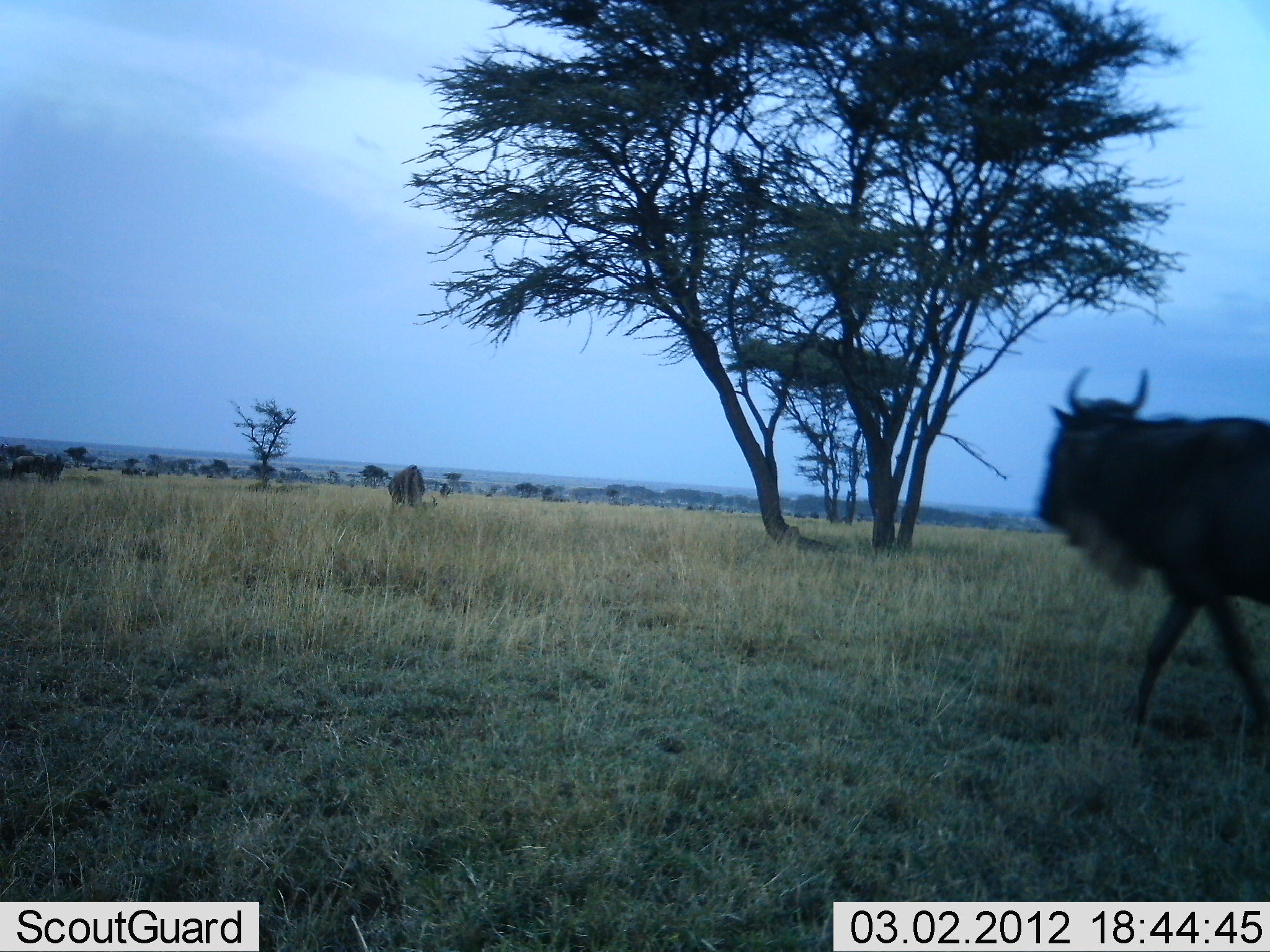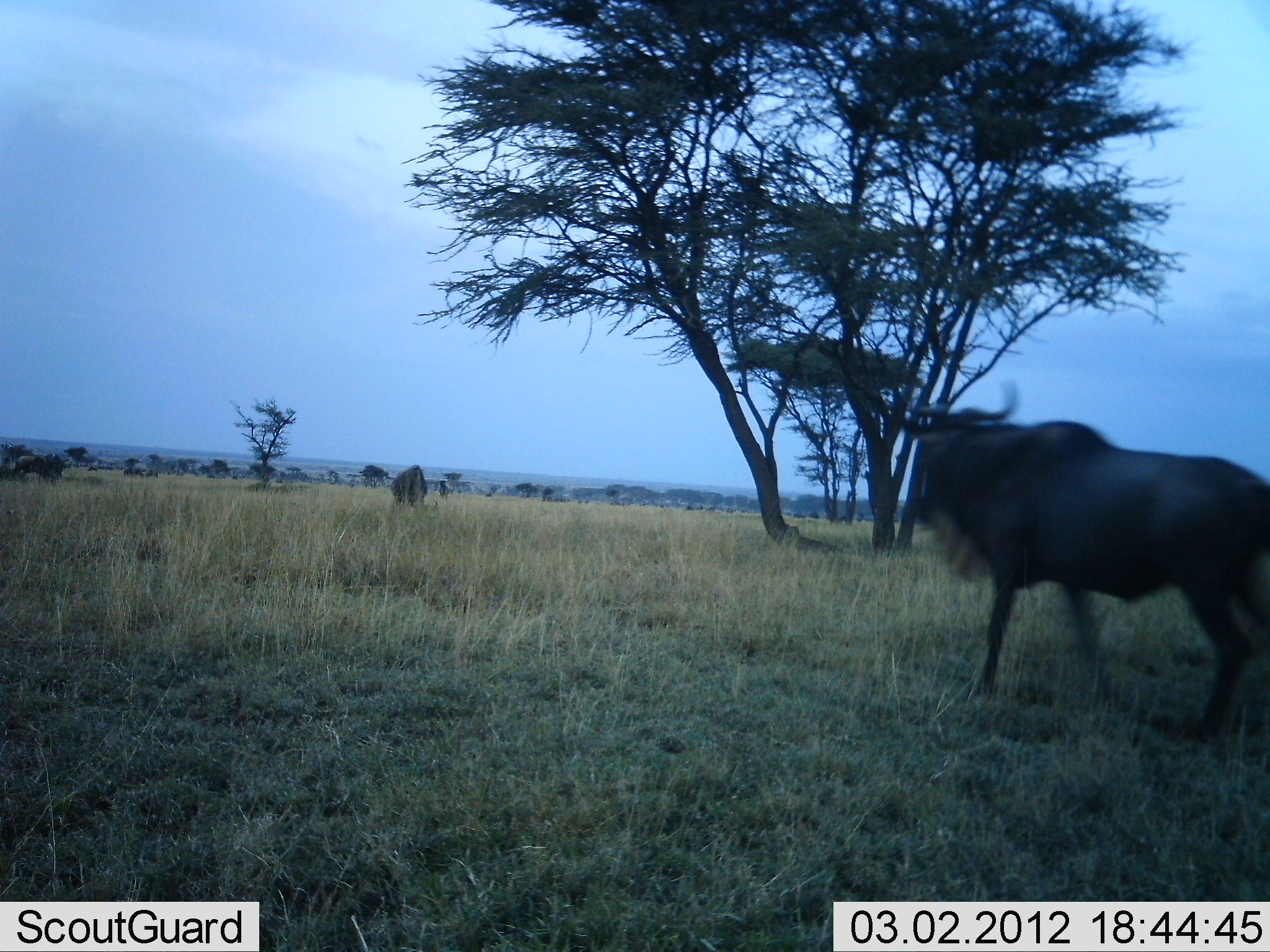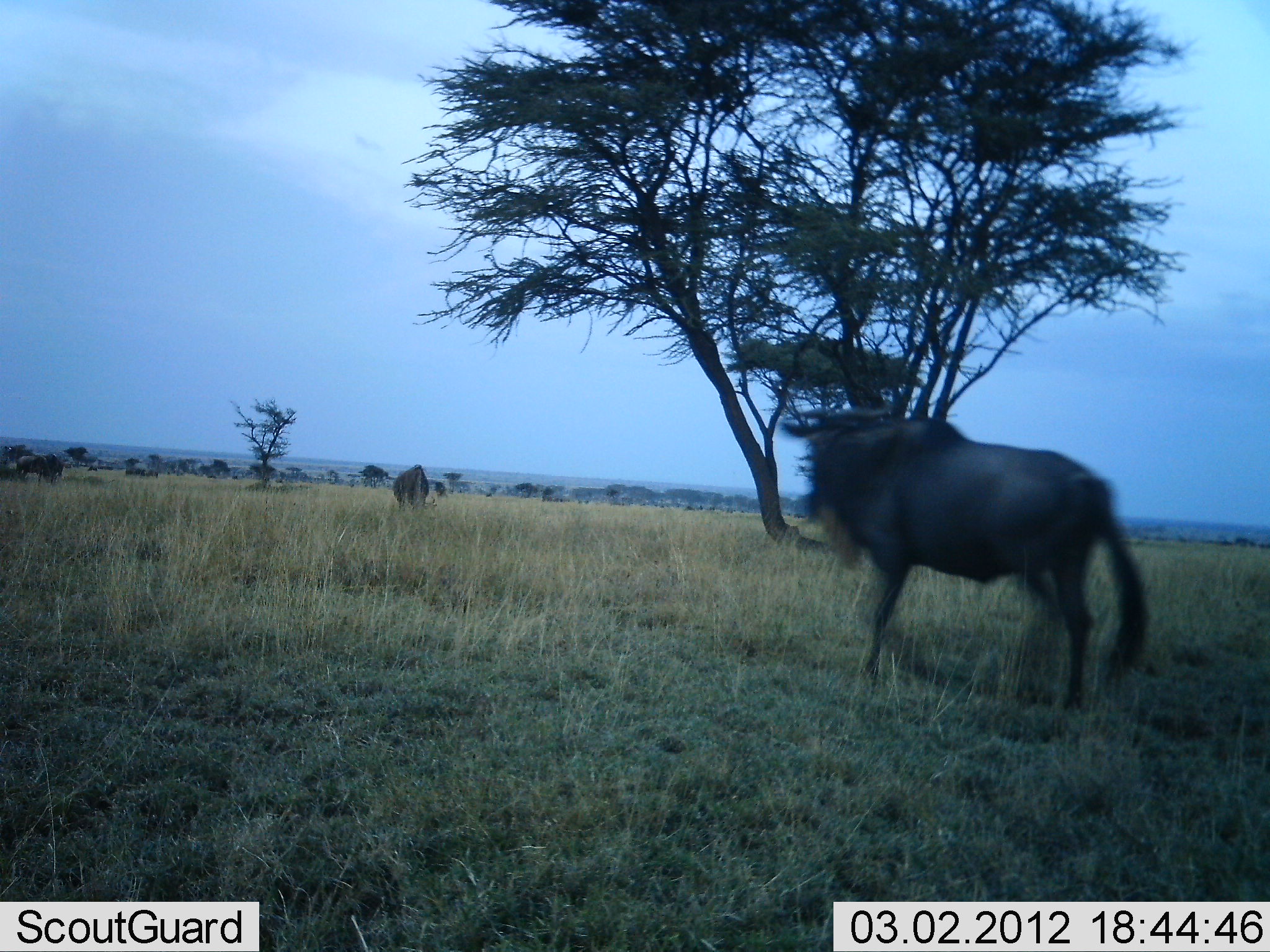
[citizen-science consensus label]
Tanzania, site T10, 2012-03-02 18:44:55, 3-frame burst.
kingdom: Animalia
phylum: Chordata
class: Mammalia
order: Artiodactyla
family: Bovidae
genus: Connochaetes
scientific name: Connochaetes taurinus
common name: blue wildebeest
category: wildebeest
Wildebeest (blue wildebeest) (Connochaetes taurinus), count 3. Behavior (volunteer vote fractions): standing 47%, resting 3%, moving 90%, interacting 0%. Young present (vote fraction): 0%. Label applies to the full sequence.